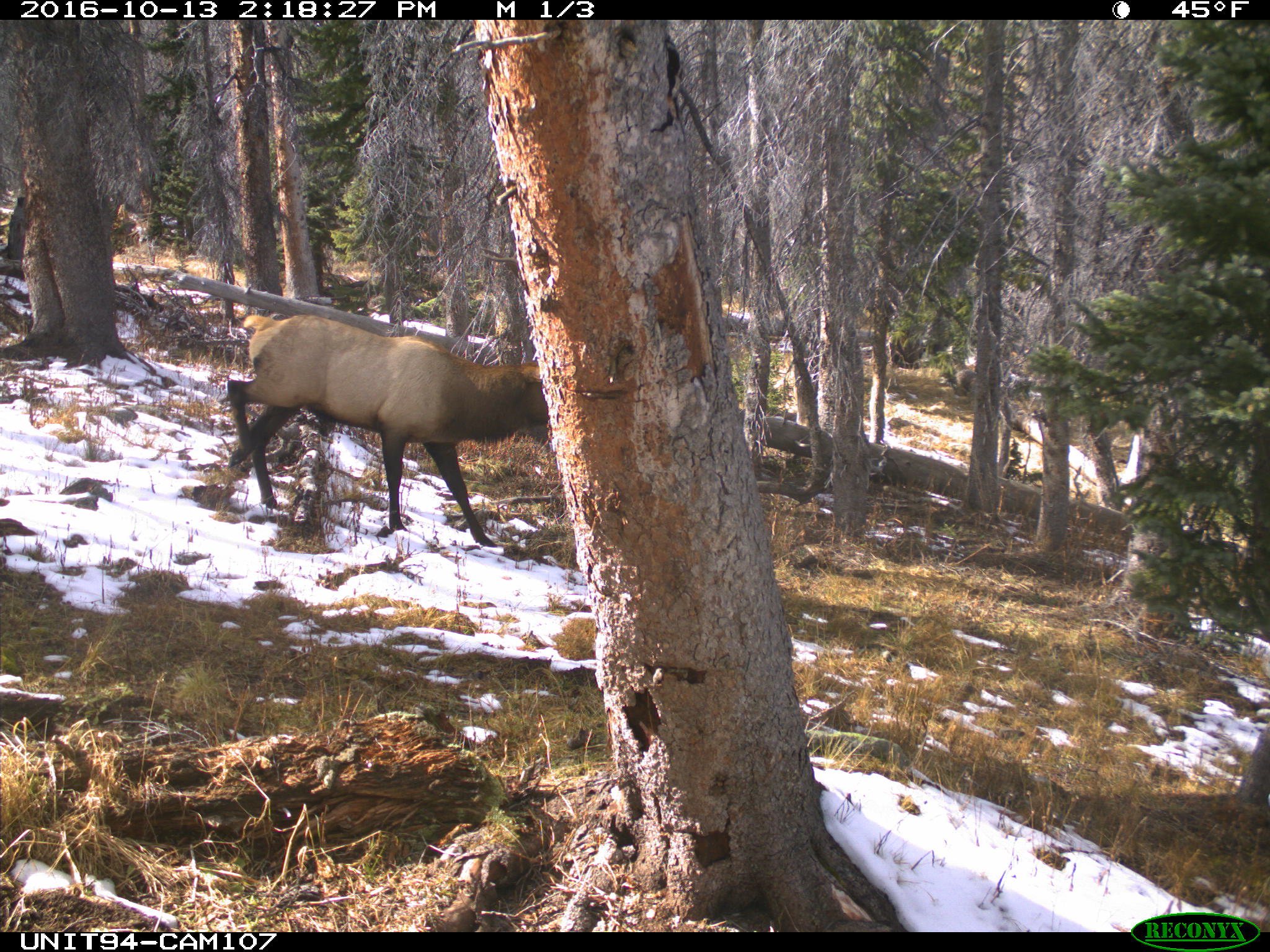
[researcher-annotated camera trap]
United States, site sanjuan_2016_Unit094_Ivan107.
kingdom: Animalia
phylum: Chordata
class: Mammalia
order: Artiodactyla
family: Cervidae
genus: Cervus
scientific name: Cervus elaphus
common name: red deer